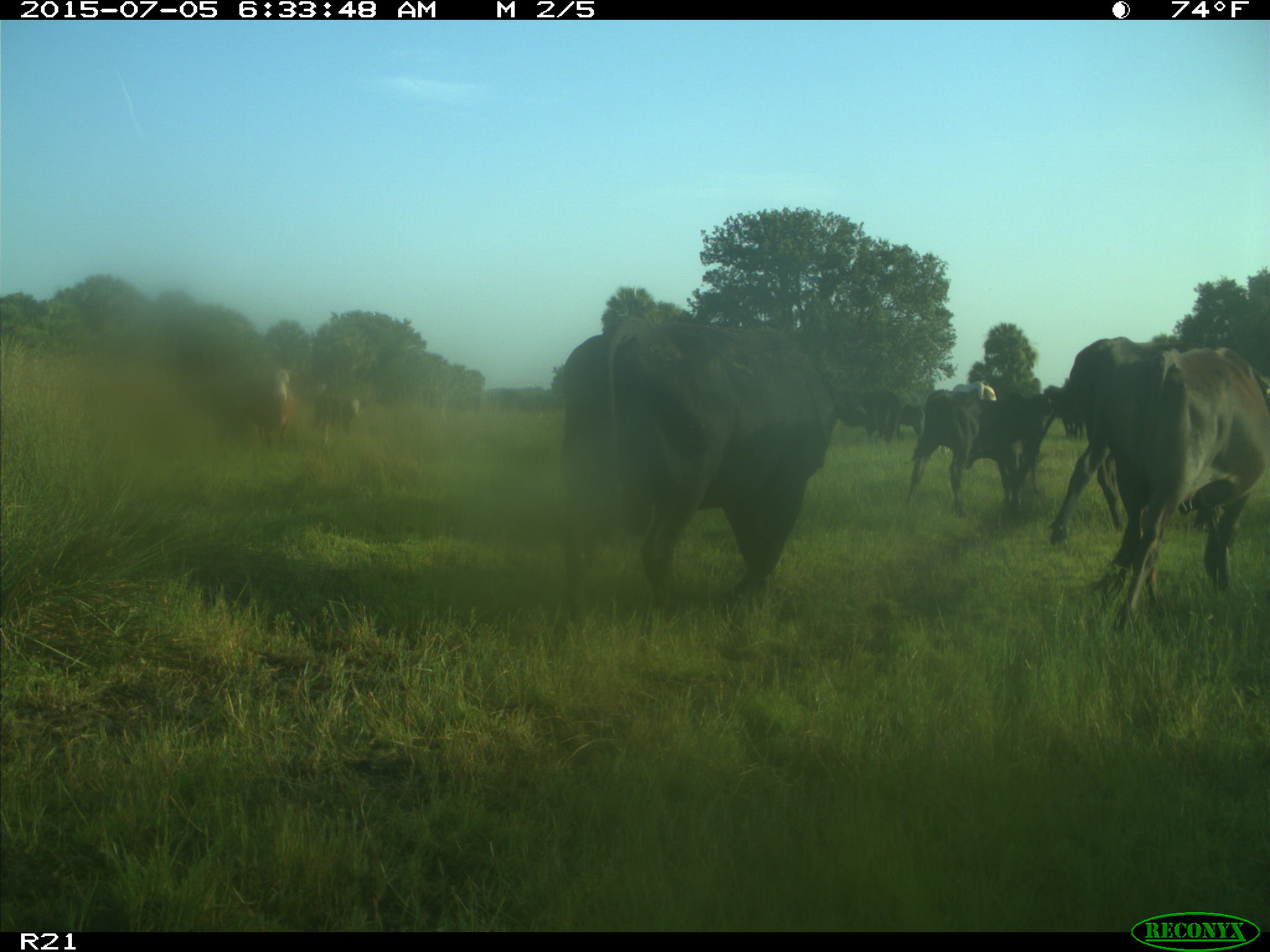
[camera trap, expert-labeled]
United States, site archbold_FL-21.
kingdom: Animalia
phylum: Chordata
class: Mammalia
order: Artiodactyla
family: Bovidae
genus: Bos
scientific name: Bos taurus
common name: domestic cow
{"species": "Bos taurus (domestic cow)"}